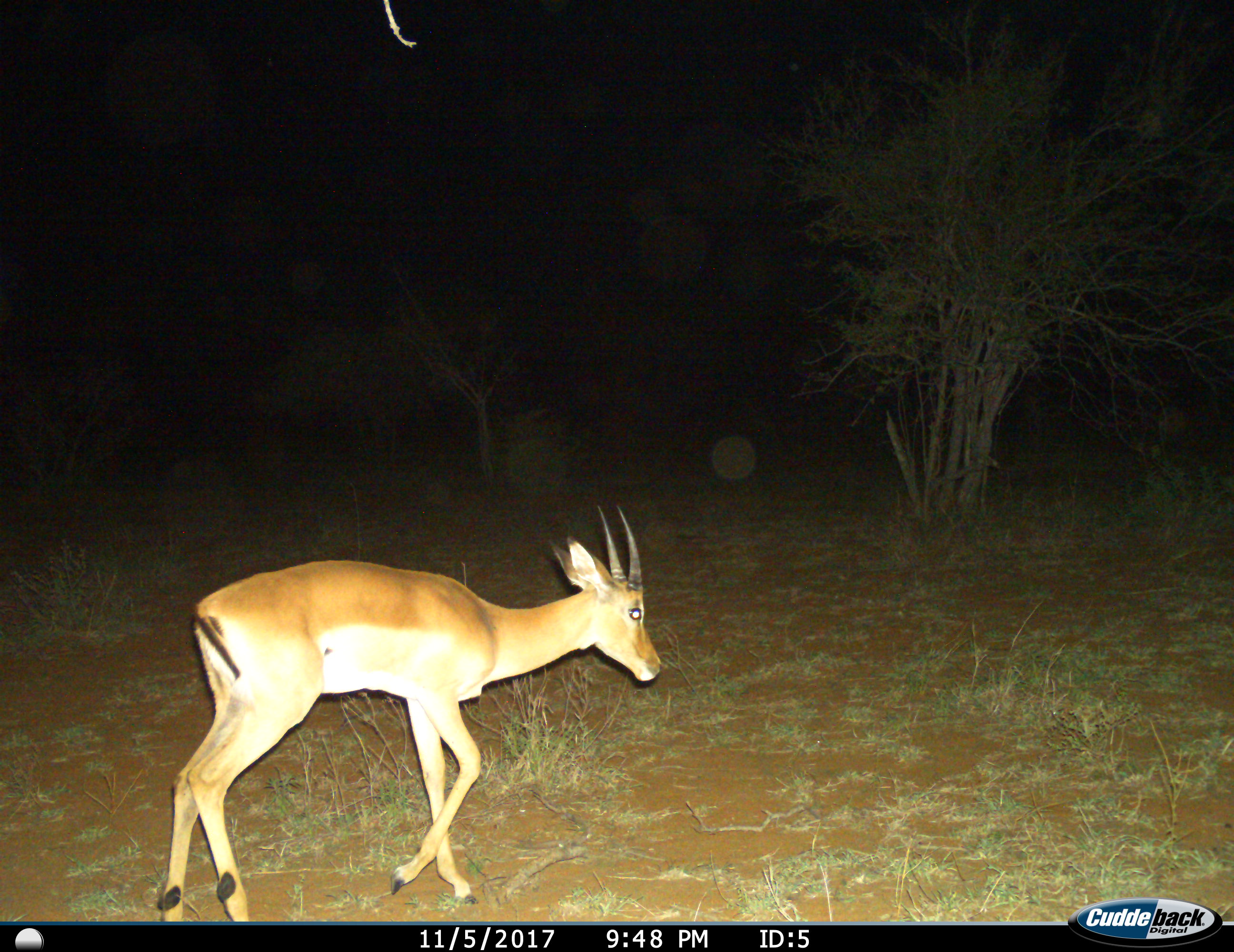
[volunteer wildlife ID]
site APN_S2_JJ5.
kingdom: Animalia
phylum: Chordata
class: Mammalia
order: Artiodactyla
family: Bovidae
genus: Aepyceros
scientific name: Aepyceros melampus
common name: impala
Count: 1.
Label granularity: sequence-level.